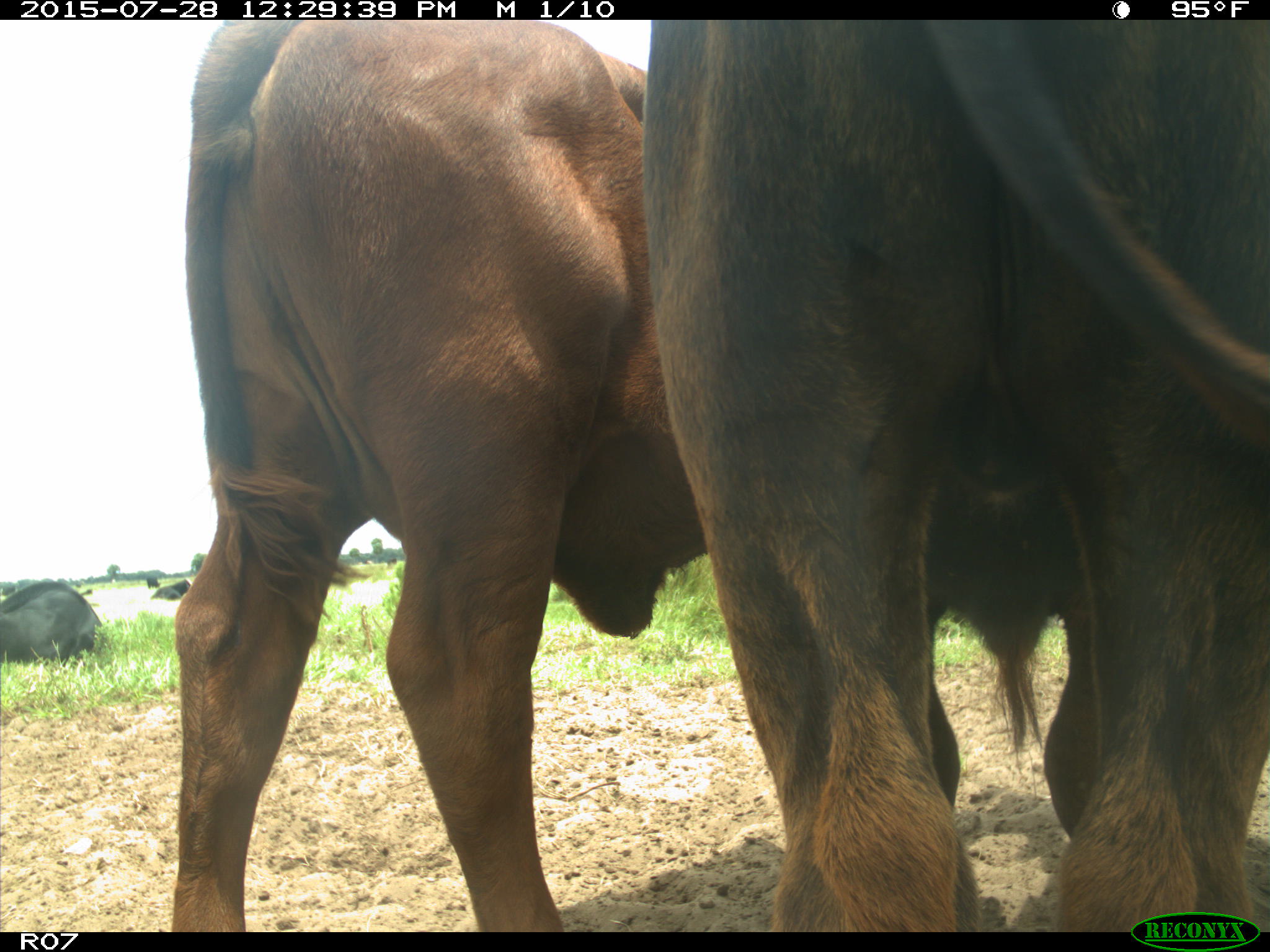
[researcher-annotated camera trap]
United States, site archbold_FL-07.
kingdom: Animalia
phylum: Chordata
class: Mammalia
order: Artiodactyla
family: Bovidae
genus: Bos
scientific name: Bos taurus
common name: domestic cow